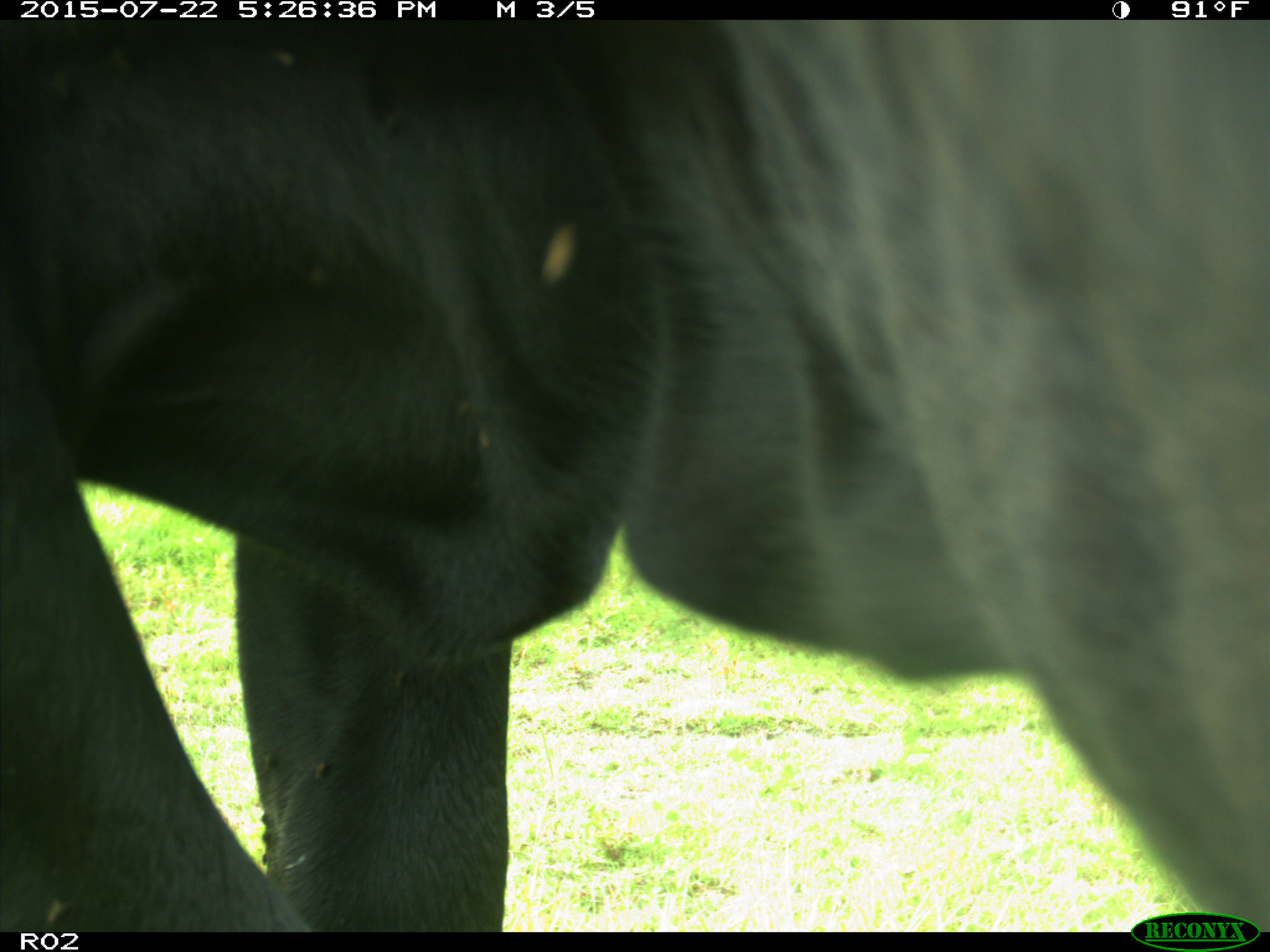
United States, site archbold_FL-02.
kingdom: Animalia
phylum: Chordata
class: Mammalia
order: Artiodactyla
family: Bovidae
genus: Bos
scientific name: Bos taurus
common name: domestic cow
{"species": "Bos taurus (domestic cow)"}